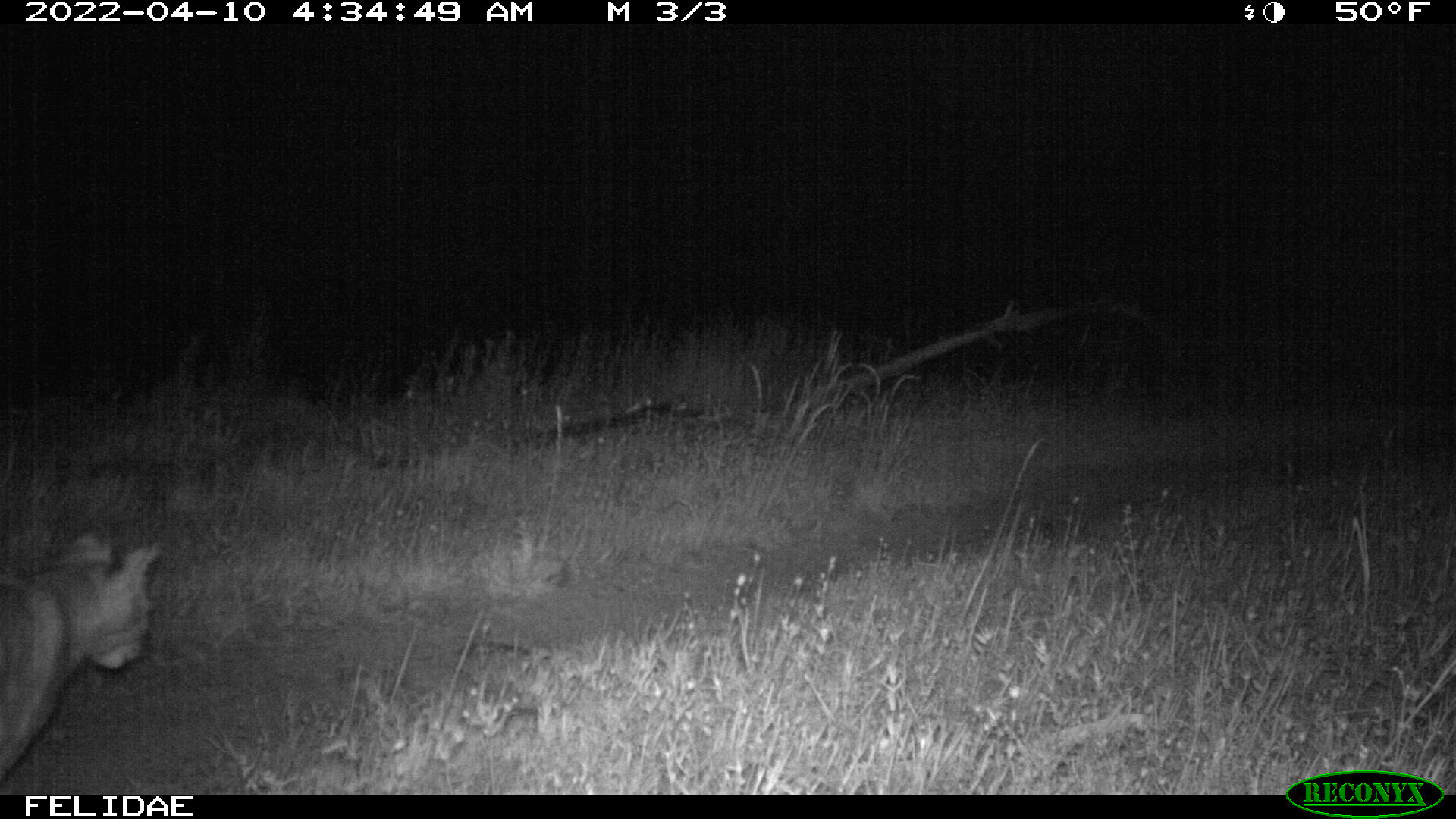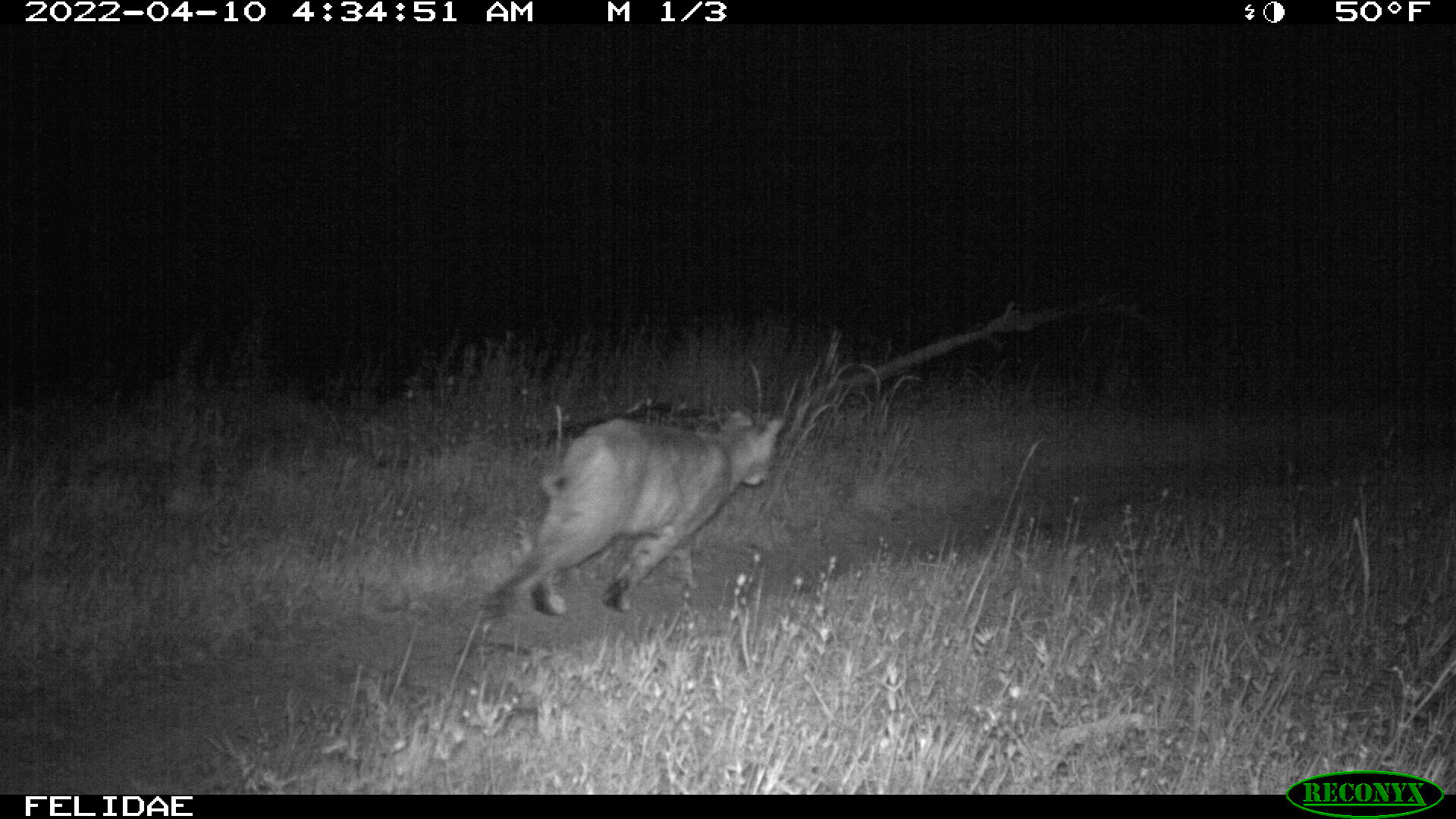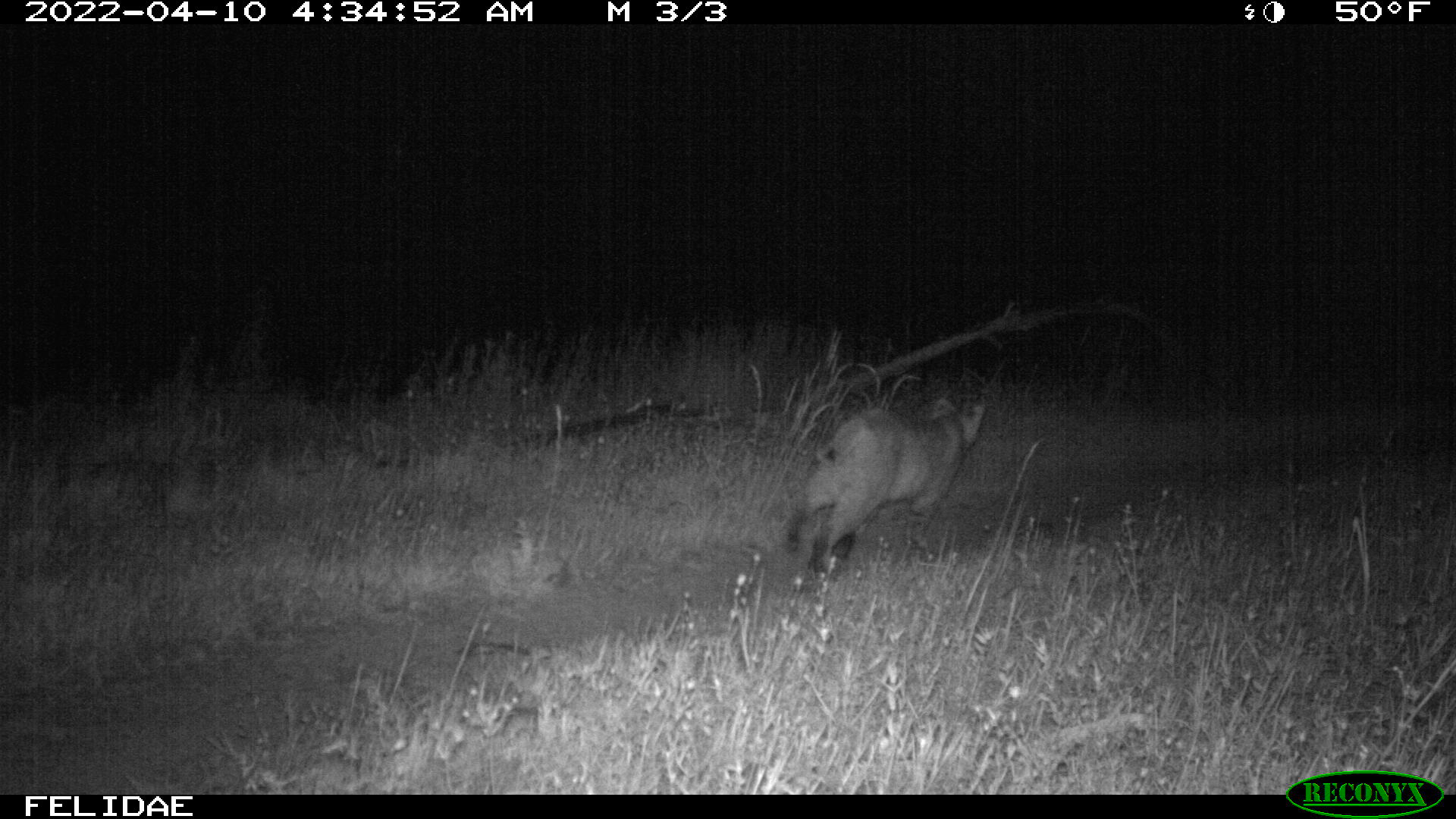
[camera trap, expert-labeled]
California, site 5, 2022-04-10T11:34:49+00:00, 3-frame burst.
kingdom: Animalia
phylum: Chordata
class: Mammalia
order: Carnivora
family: Felidae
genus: Lynx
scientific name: Lynx rufus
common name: bobcat